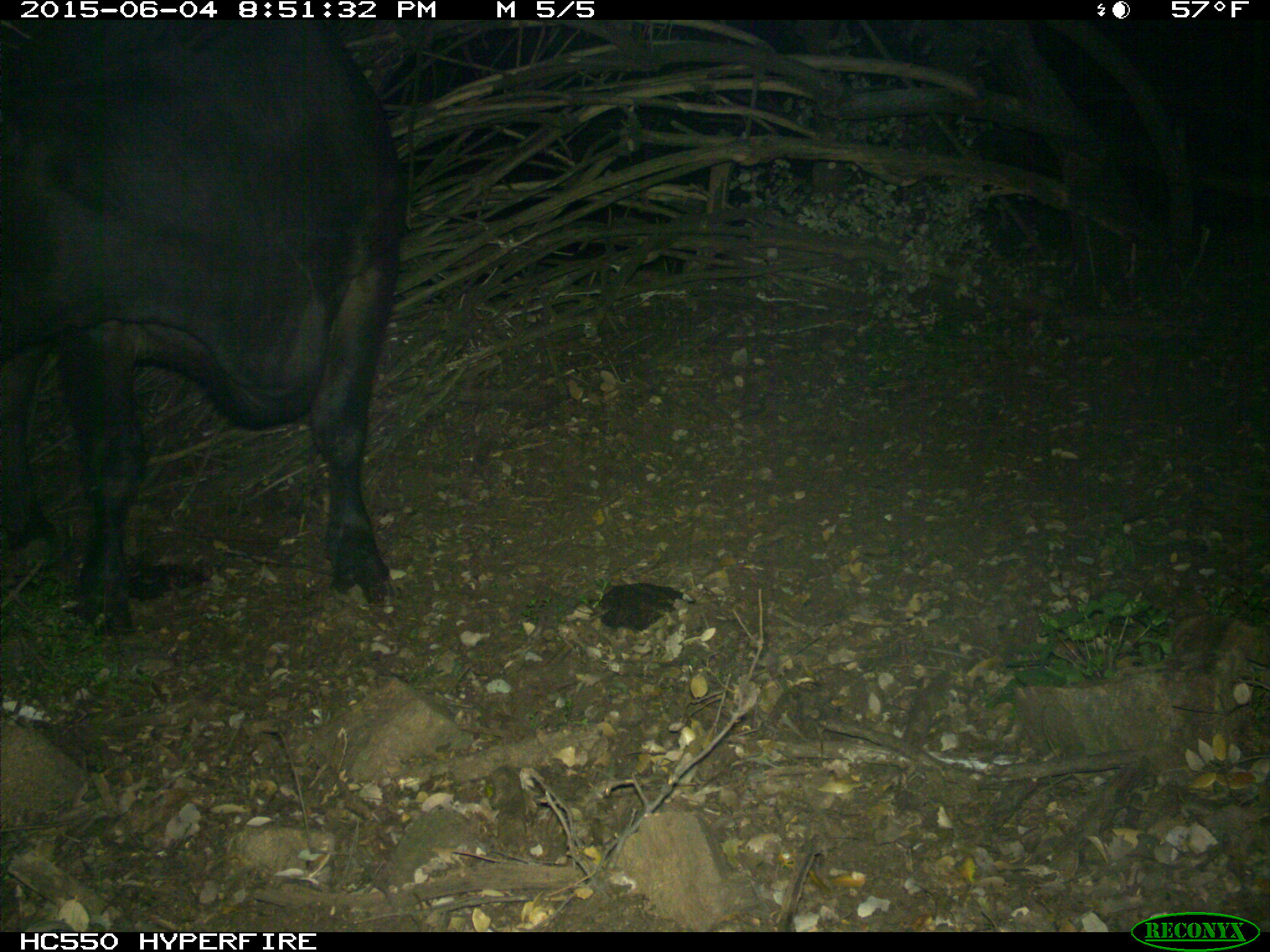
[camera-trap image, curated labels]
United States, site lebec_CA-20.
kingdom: Animalia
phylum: Chordata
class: Mammalia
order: Artiodactyla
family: Bovidae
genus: Bos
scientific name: Bos taurus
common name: domestic cow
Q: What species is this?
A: Bos taurus (domestic cow).